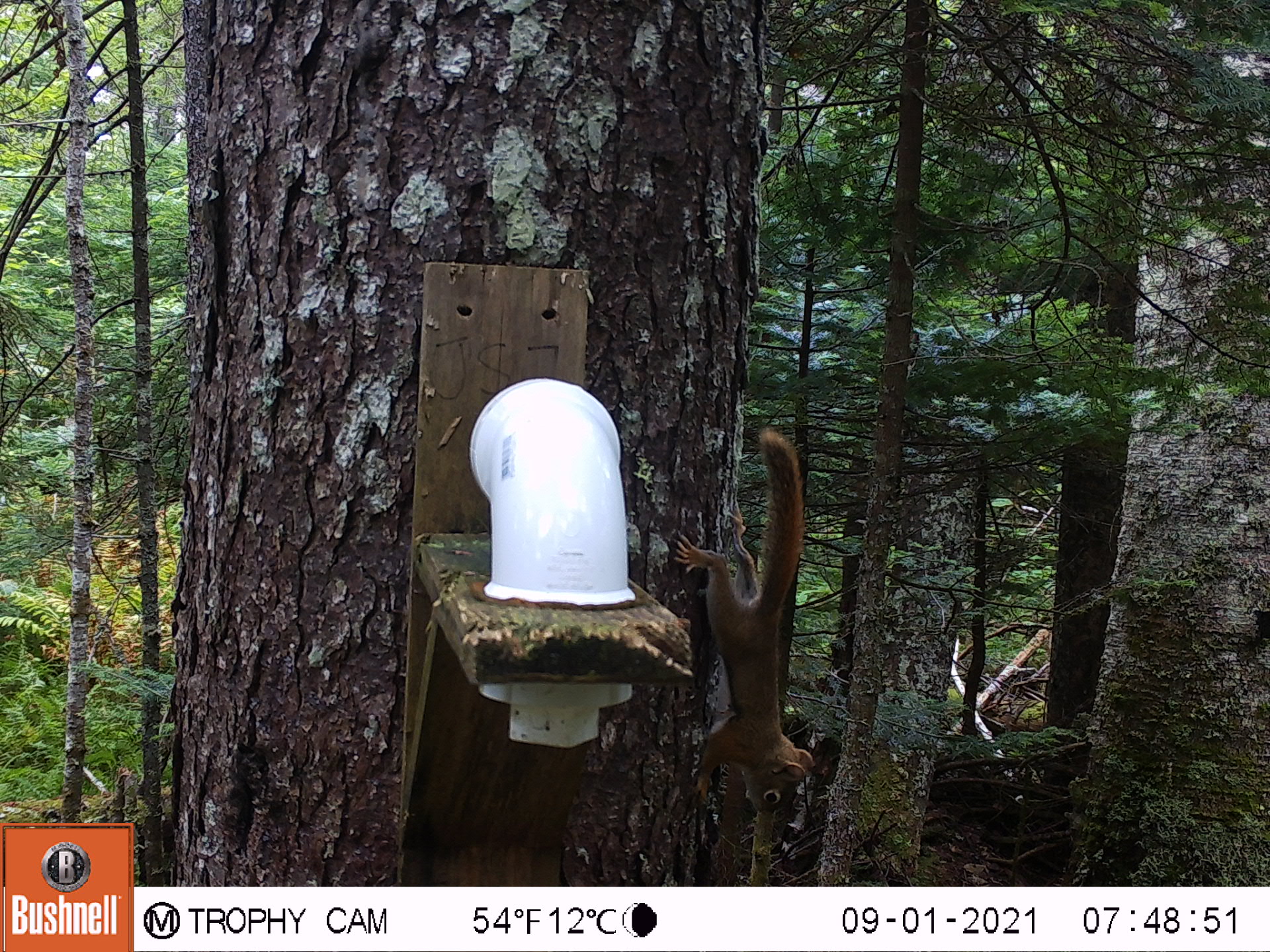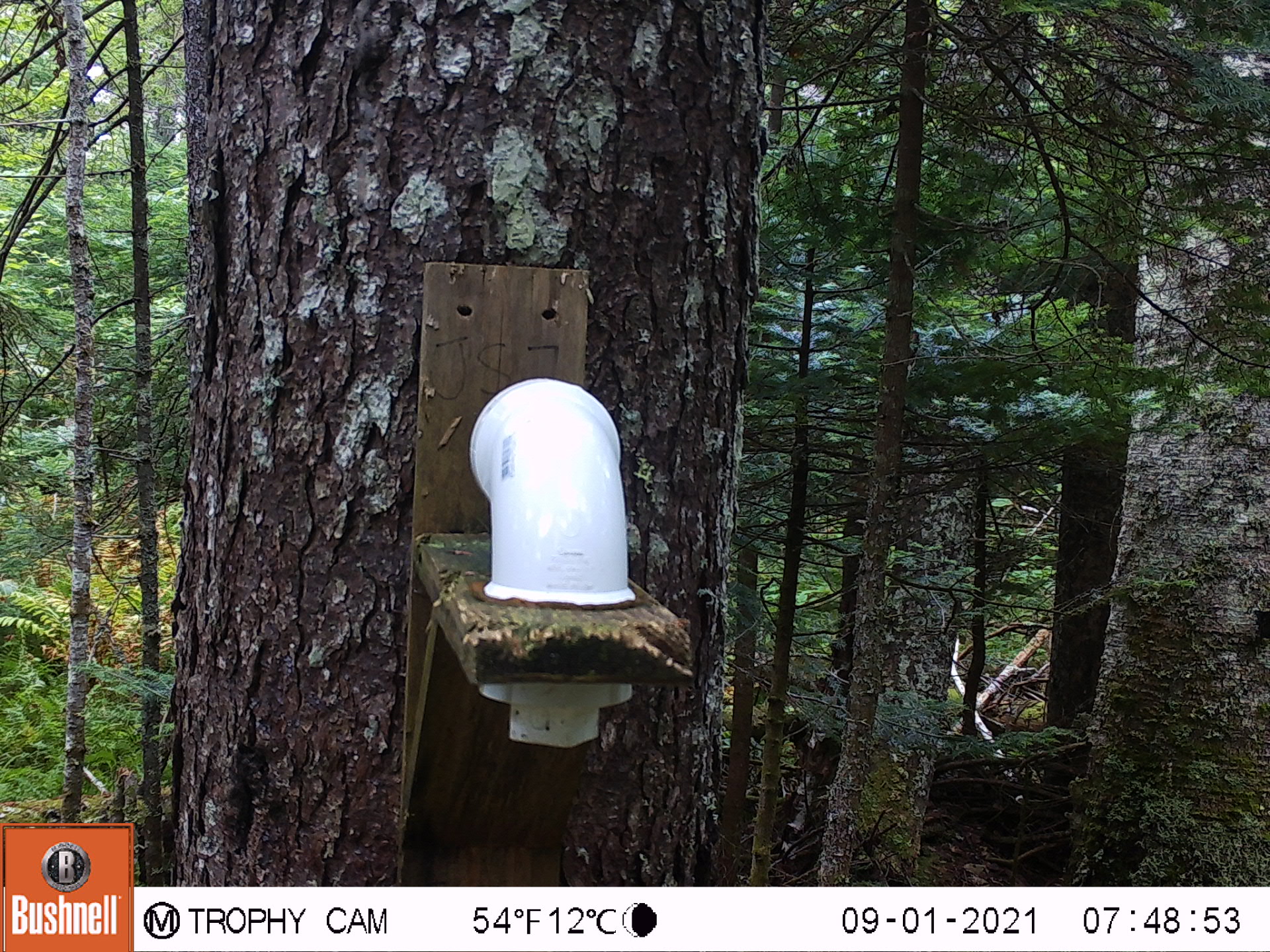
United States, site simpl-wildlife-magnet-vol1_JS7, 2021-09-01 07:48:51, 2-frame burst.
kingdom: Animalia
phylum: Chordata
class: Mammalia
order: Rodentia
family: Sciuridae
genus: Tamiasciurus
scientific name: Tamiasciurus hudsonicus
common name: red squirrel